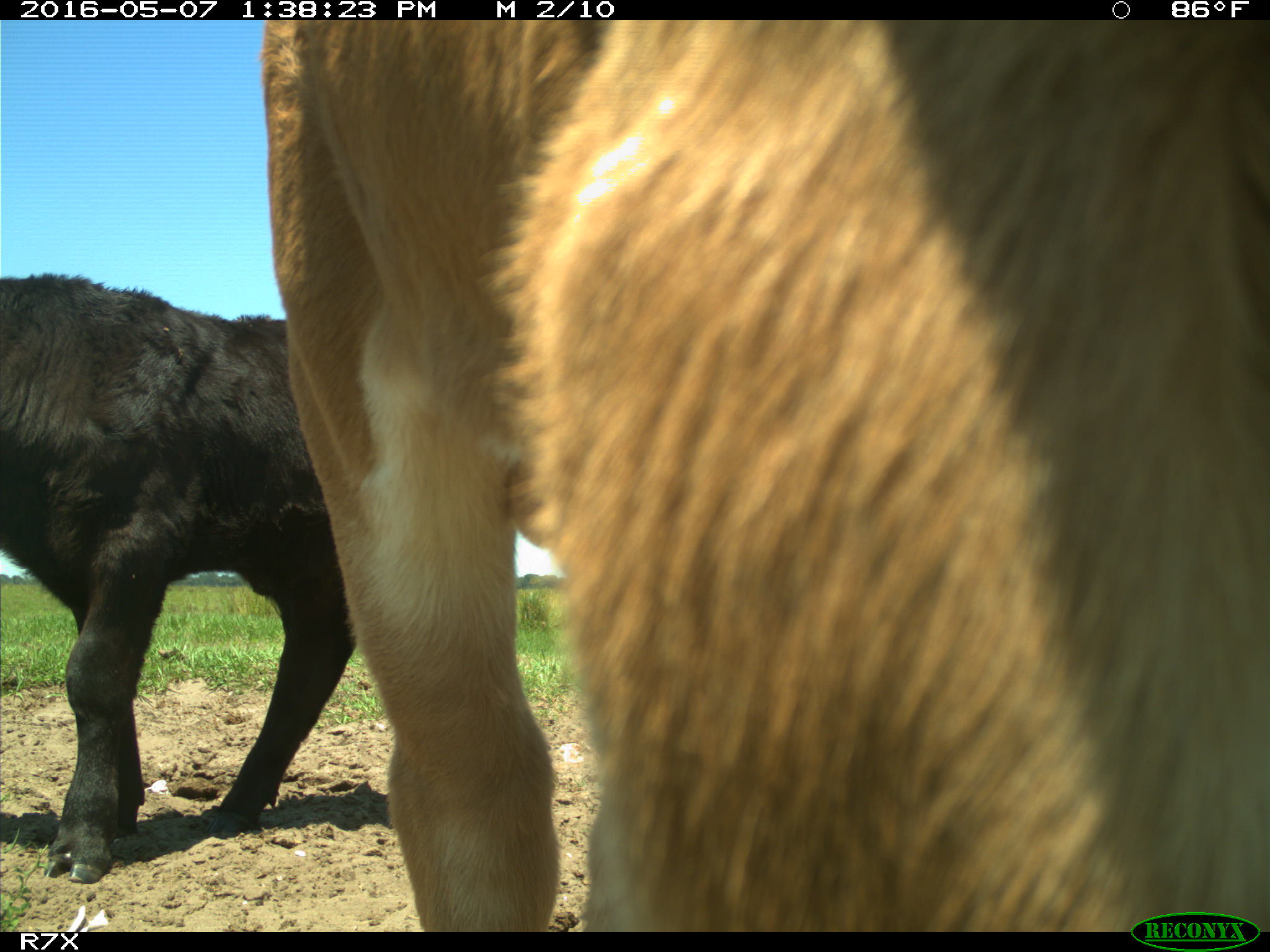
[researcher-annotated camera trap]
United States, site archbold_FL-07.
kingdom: Animalia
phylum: Chordata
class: Mammalia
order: Artiodactyla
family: Bovidae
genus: Bos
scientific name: Bos taurus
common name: domestic cow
Bos taurus (domestic cow).